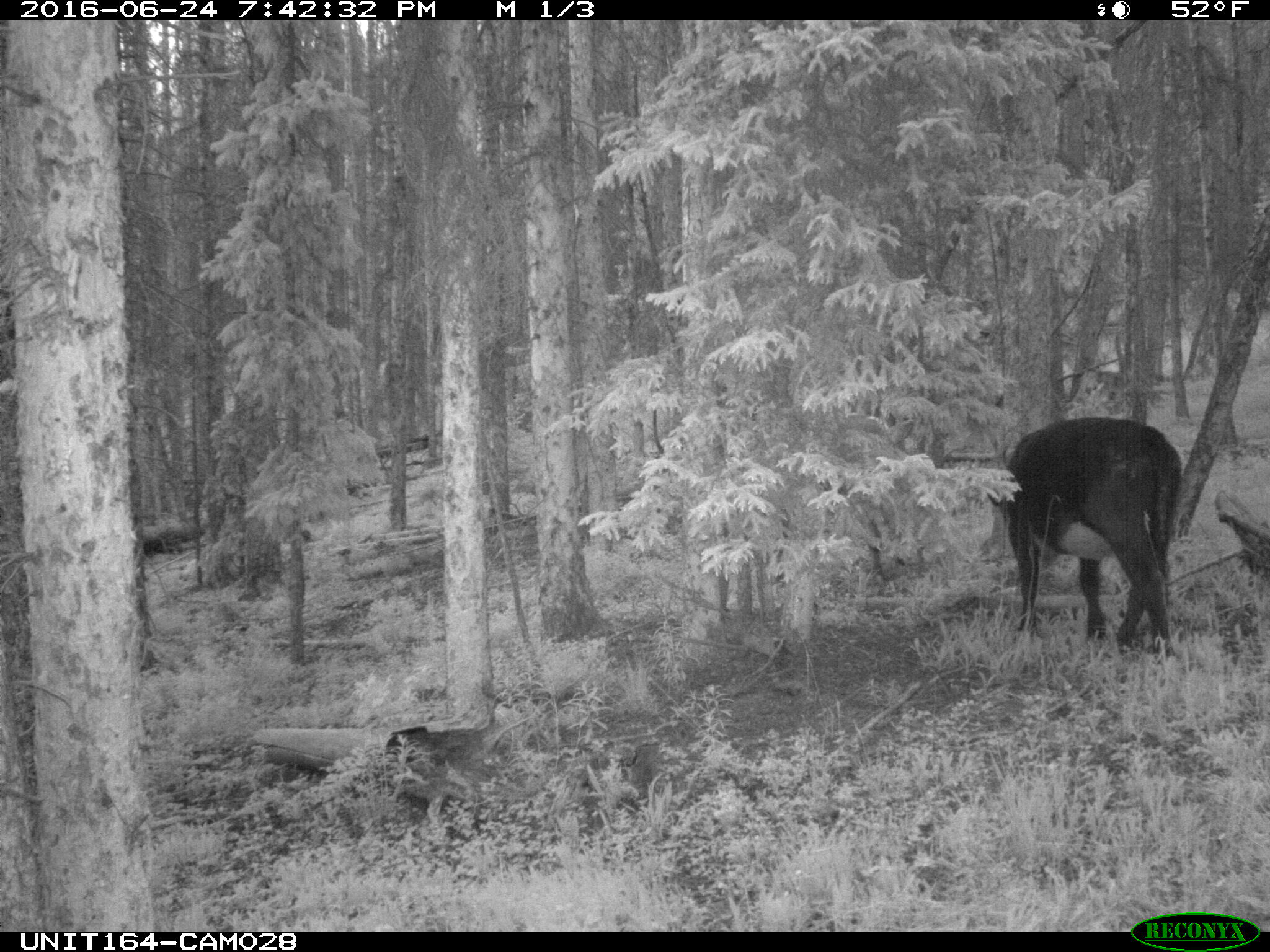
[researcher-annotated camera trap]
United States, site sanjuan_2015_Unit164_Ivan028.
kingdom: Animalia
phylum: Chordata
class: Mammalia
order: Artiodactyla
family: Bovidae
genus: Bos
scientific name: Bos taurus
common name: domestic cow